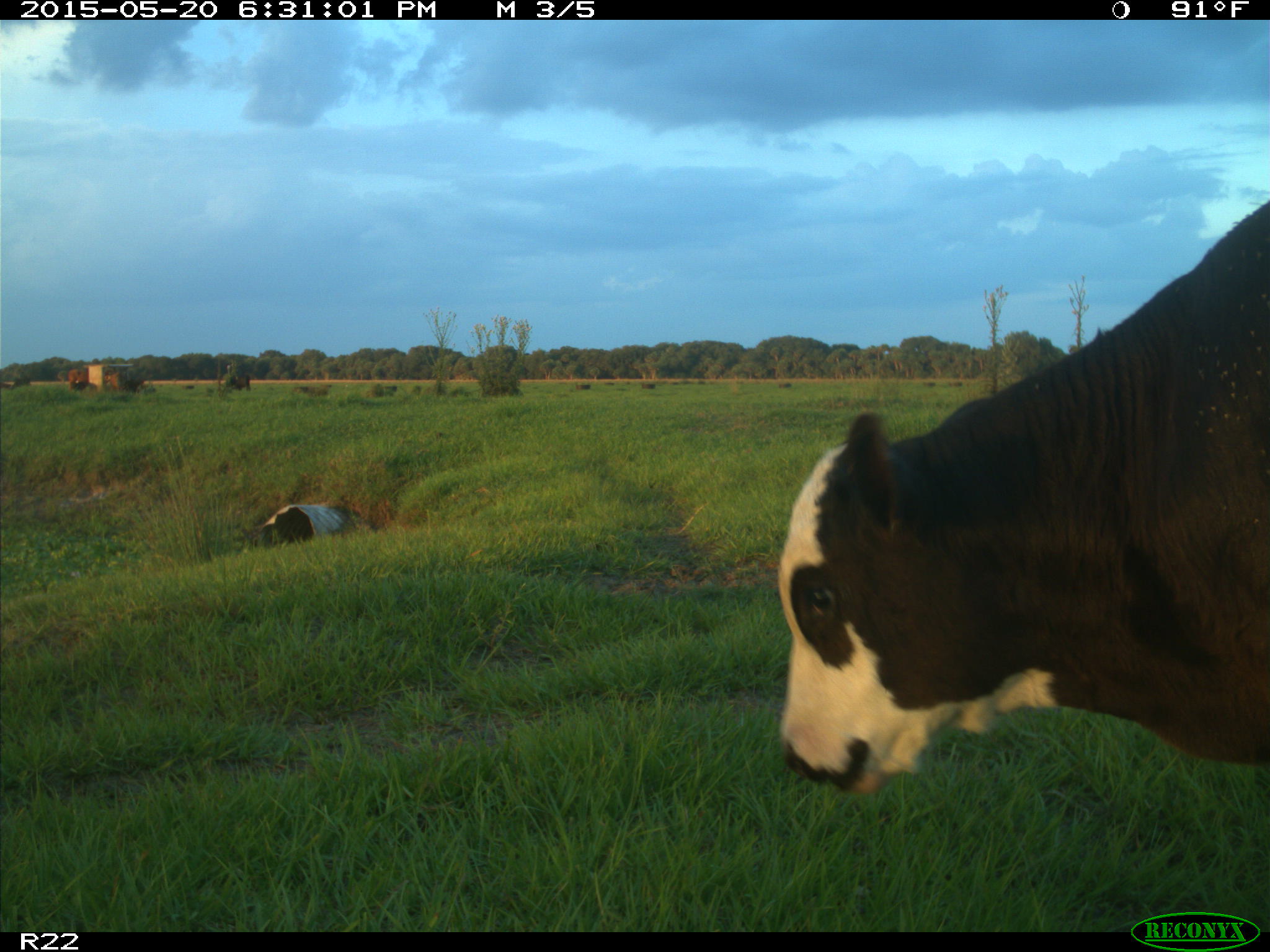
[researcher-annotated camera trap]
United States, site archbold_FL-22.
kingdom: Animalia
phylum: Chordata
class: Mammalia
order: Artiodactyla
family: Bovidae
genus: Bos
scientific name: Bos taurus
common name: domestic cow